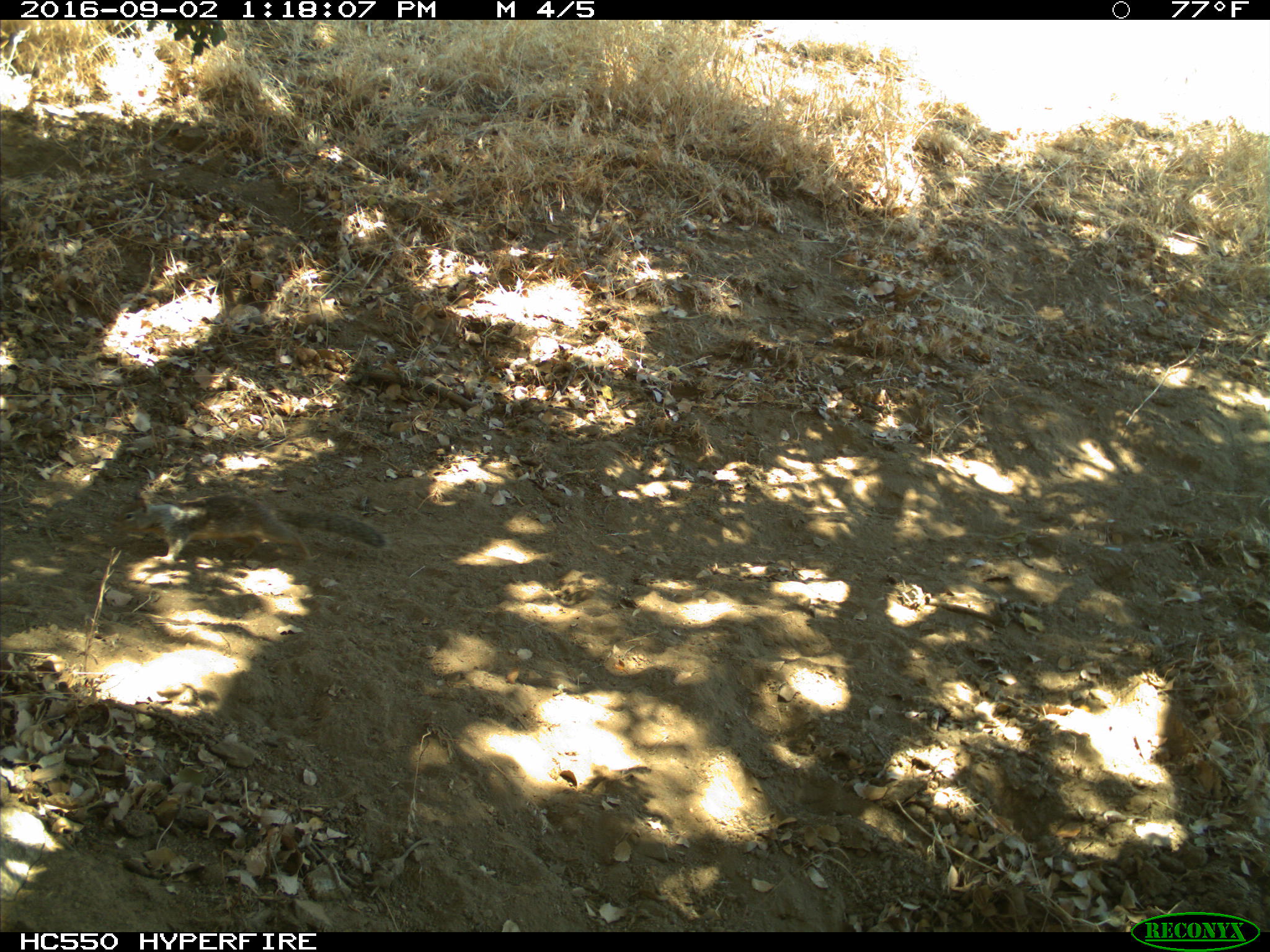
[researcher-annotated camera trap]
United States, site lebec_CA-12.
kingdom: Animalia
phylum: Chordata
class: Mammalia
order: Rodentia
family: Sciuridae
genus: Otospermophilus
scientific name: Otospermophilus beecheyi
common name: california ground squirrel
Otospermophilus beecheyi (california ground squirrel).